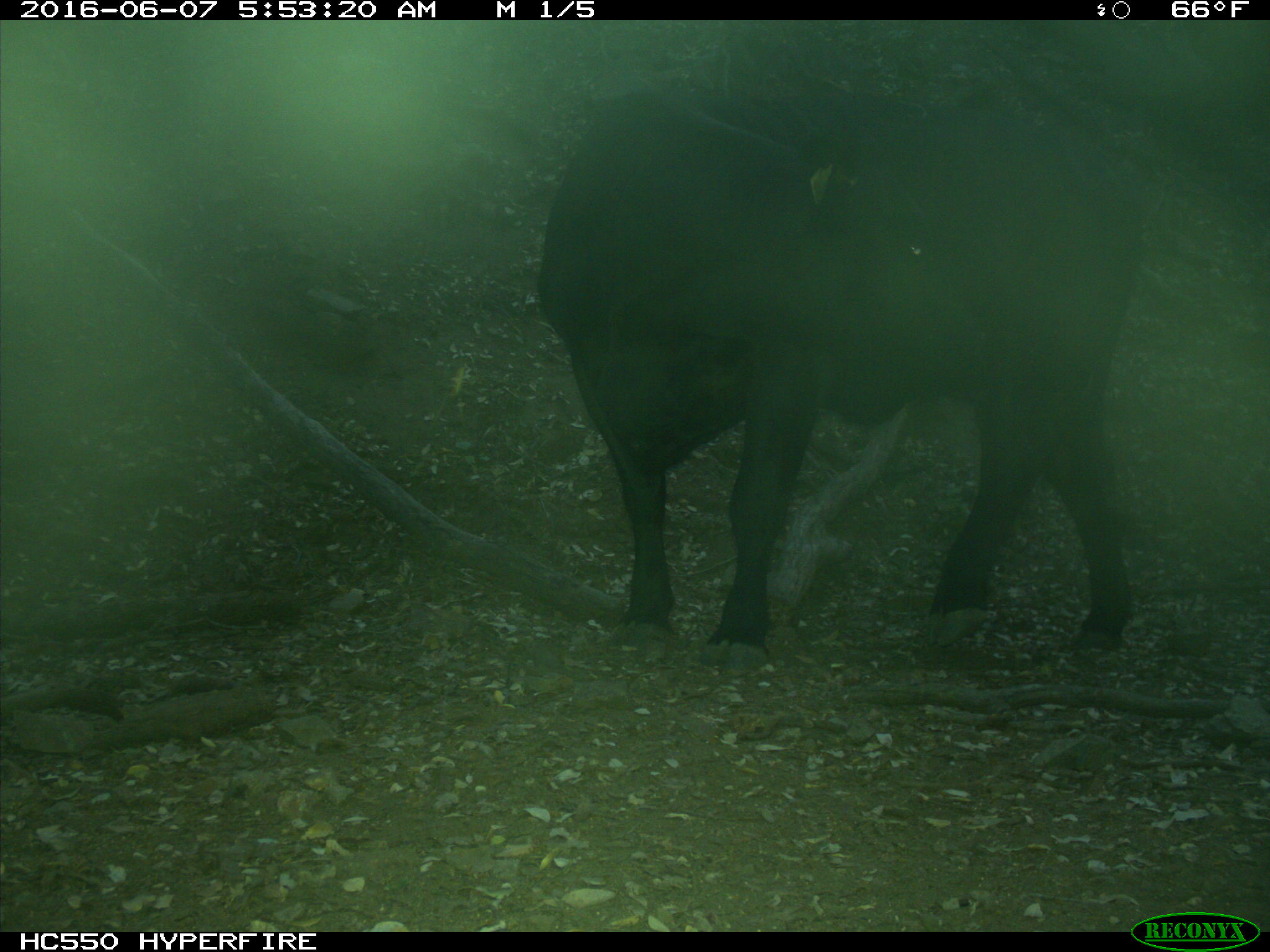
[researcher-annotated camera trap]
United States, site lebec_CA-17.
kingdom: Animalia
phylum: Chordata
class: Mammalia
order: Artiodactyla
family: Bovidae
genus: Bos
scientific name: Bos taurus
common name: domestic cow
Bos taurus (domestic cow).